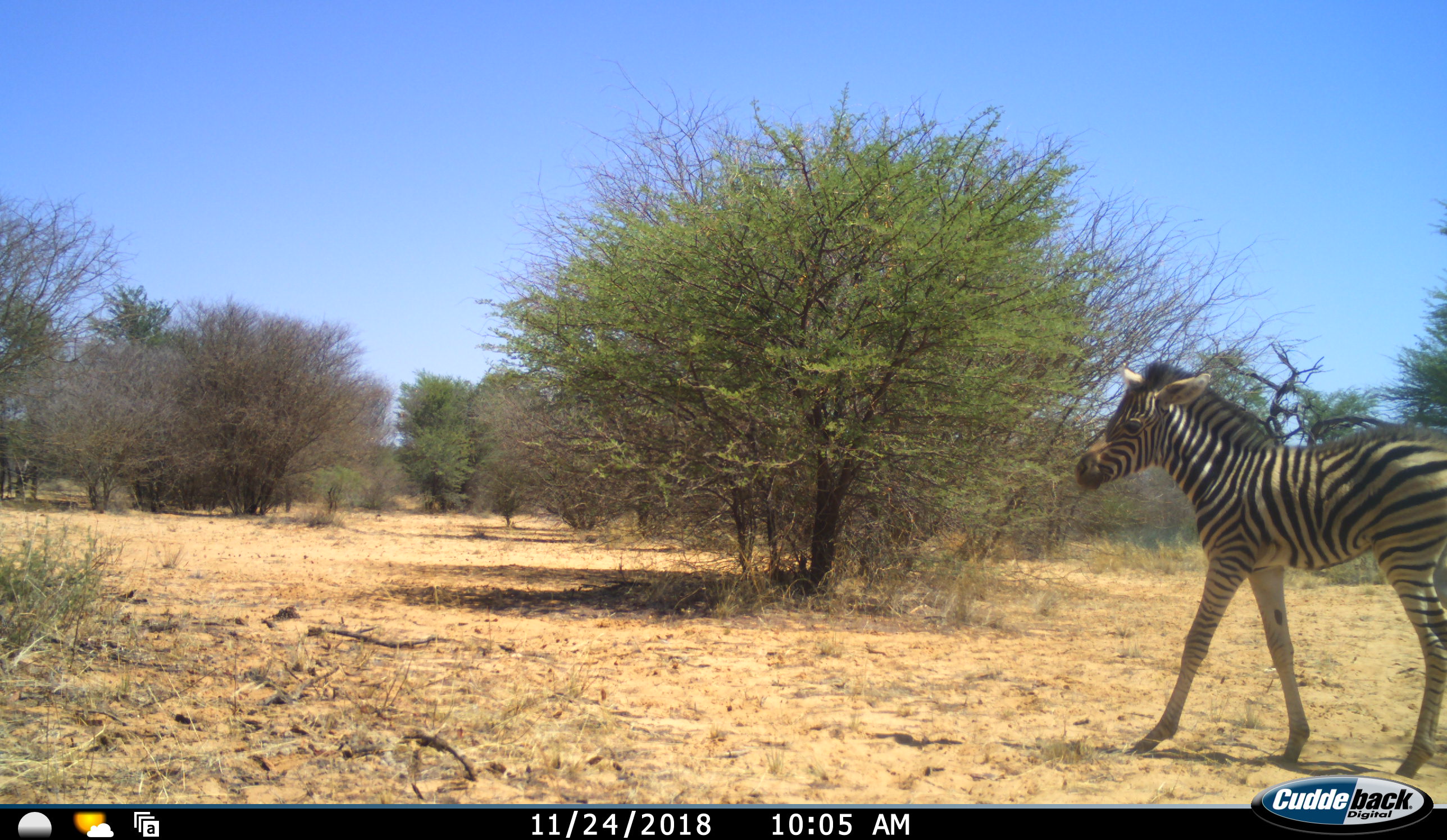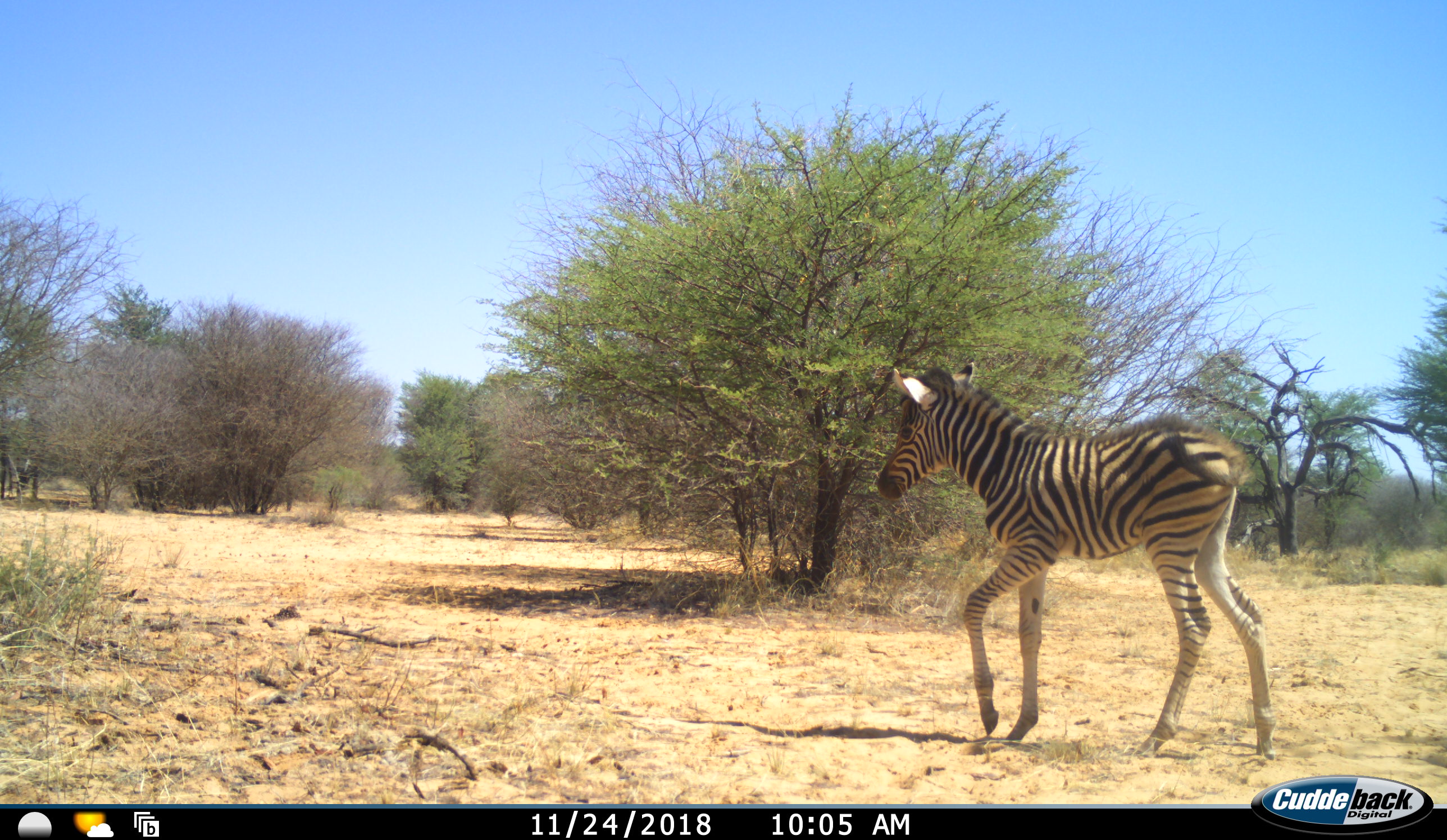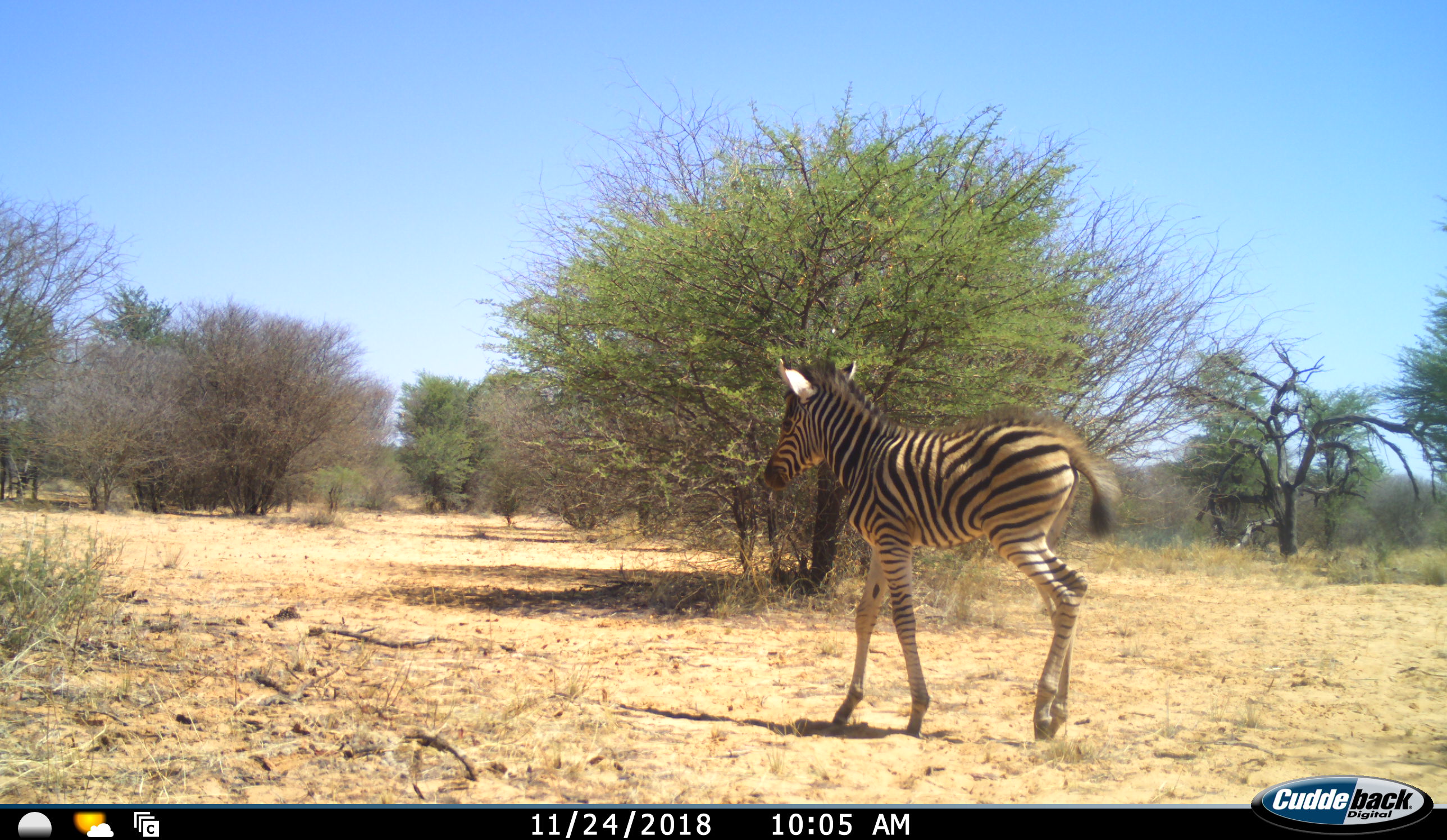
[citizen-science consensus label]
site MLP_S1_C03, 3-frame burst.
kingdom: Animalia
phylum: Chordata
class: Mammalia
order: Perissodactyla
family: Equidae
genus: Equus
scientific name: Equus quagga burchellii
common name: burchell's zebra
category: zebraburchells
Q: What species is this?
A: Zebraburchells (burchell's zebra) (Equus quagga burchellii).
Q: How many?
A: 1.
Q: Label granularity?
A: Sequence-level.